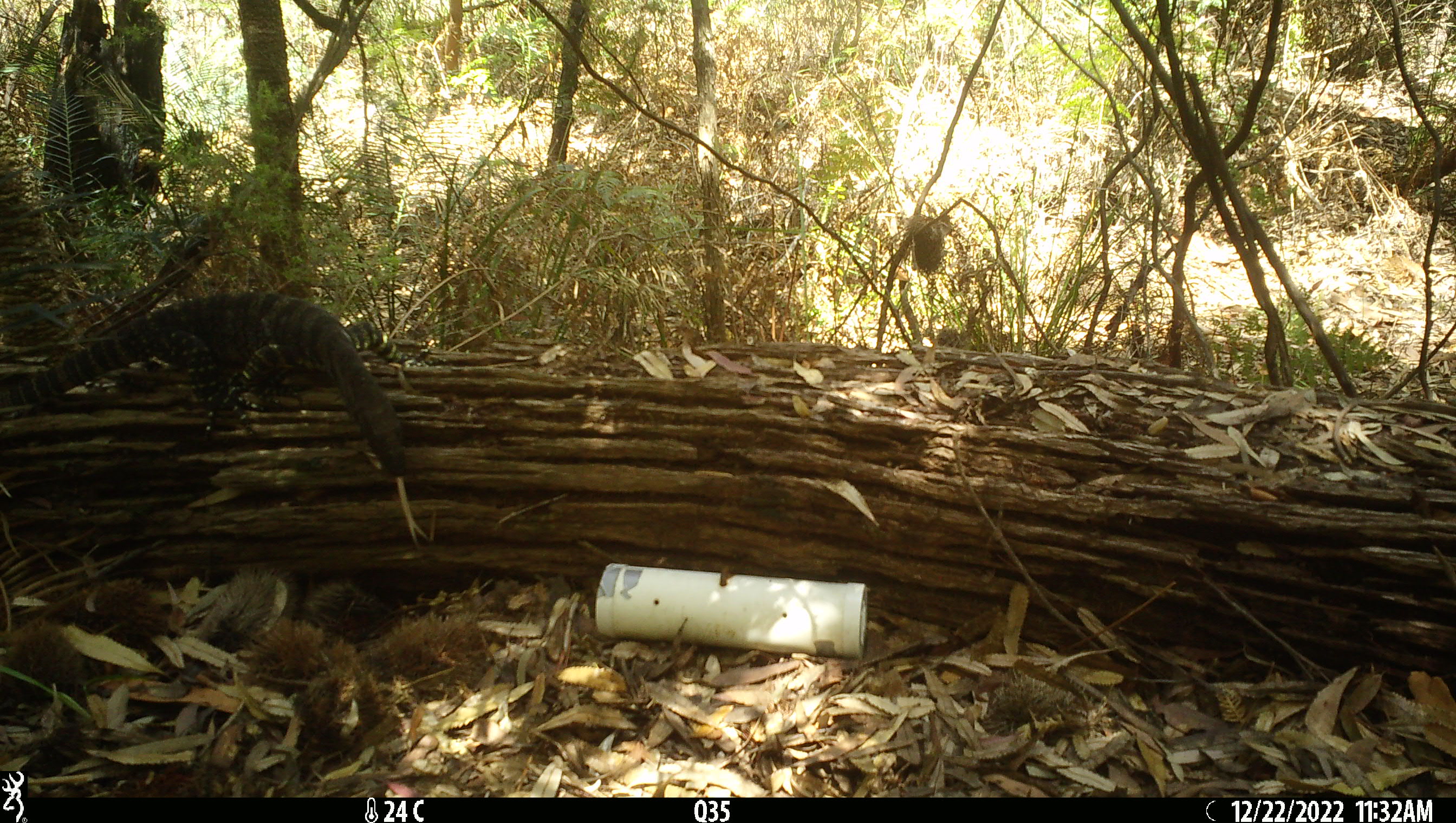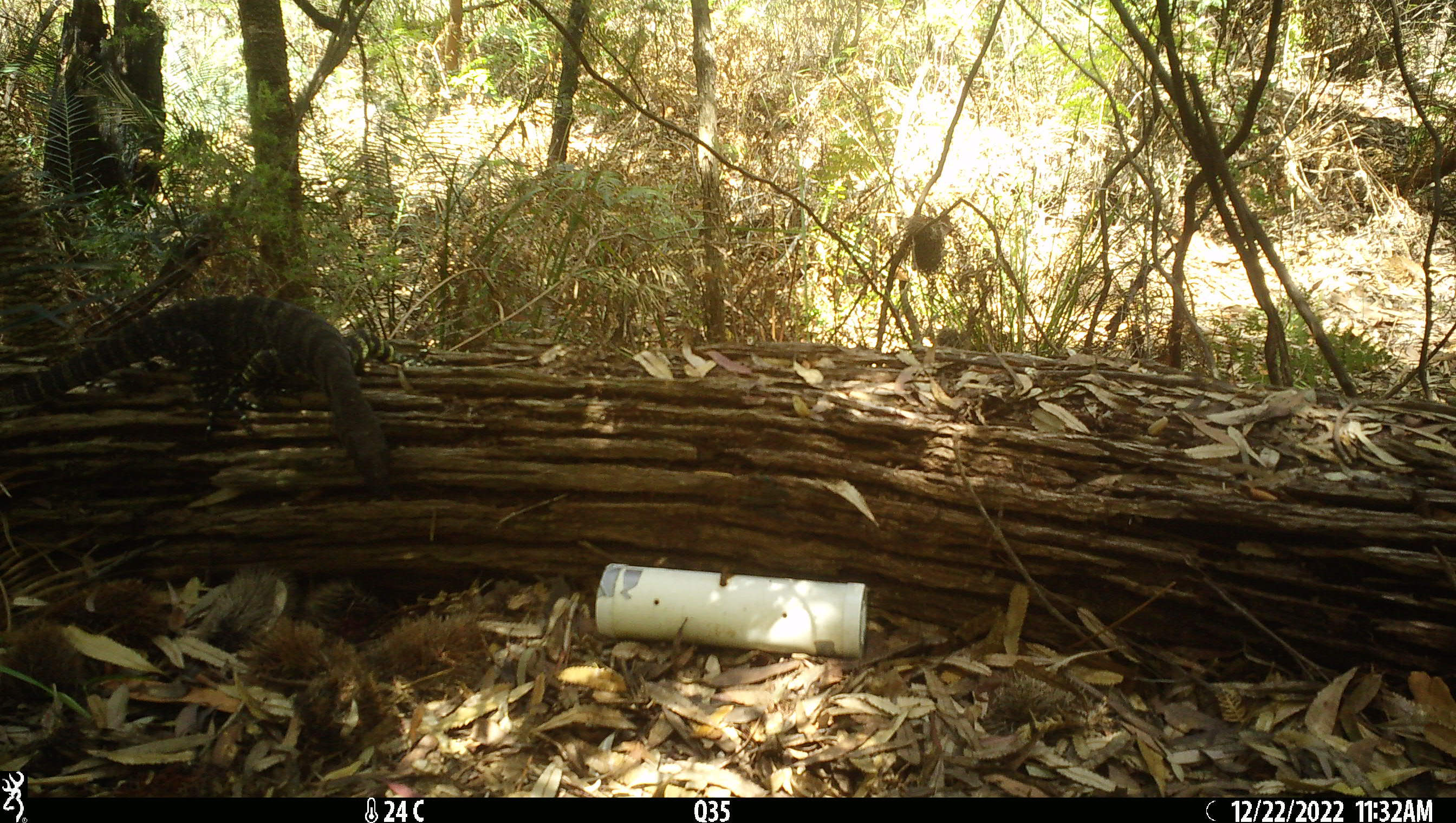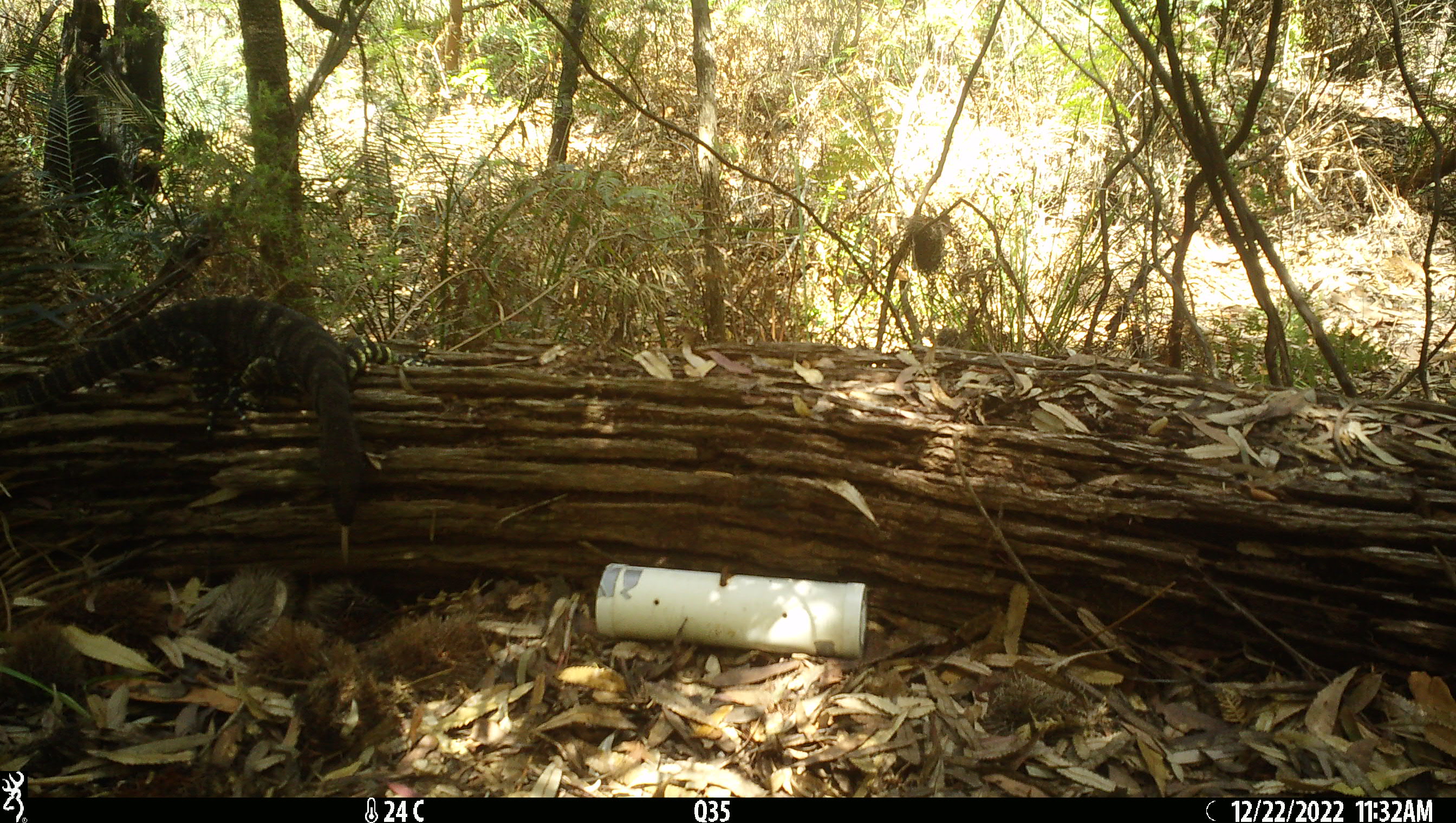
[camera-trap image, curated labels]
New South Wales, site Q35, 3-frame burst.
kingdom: Animalia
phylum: Chordata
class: Reptilia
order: Squamata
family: Varanidae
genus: Varanus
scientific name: Varanus varius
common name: lace monitor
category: goanna